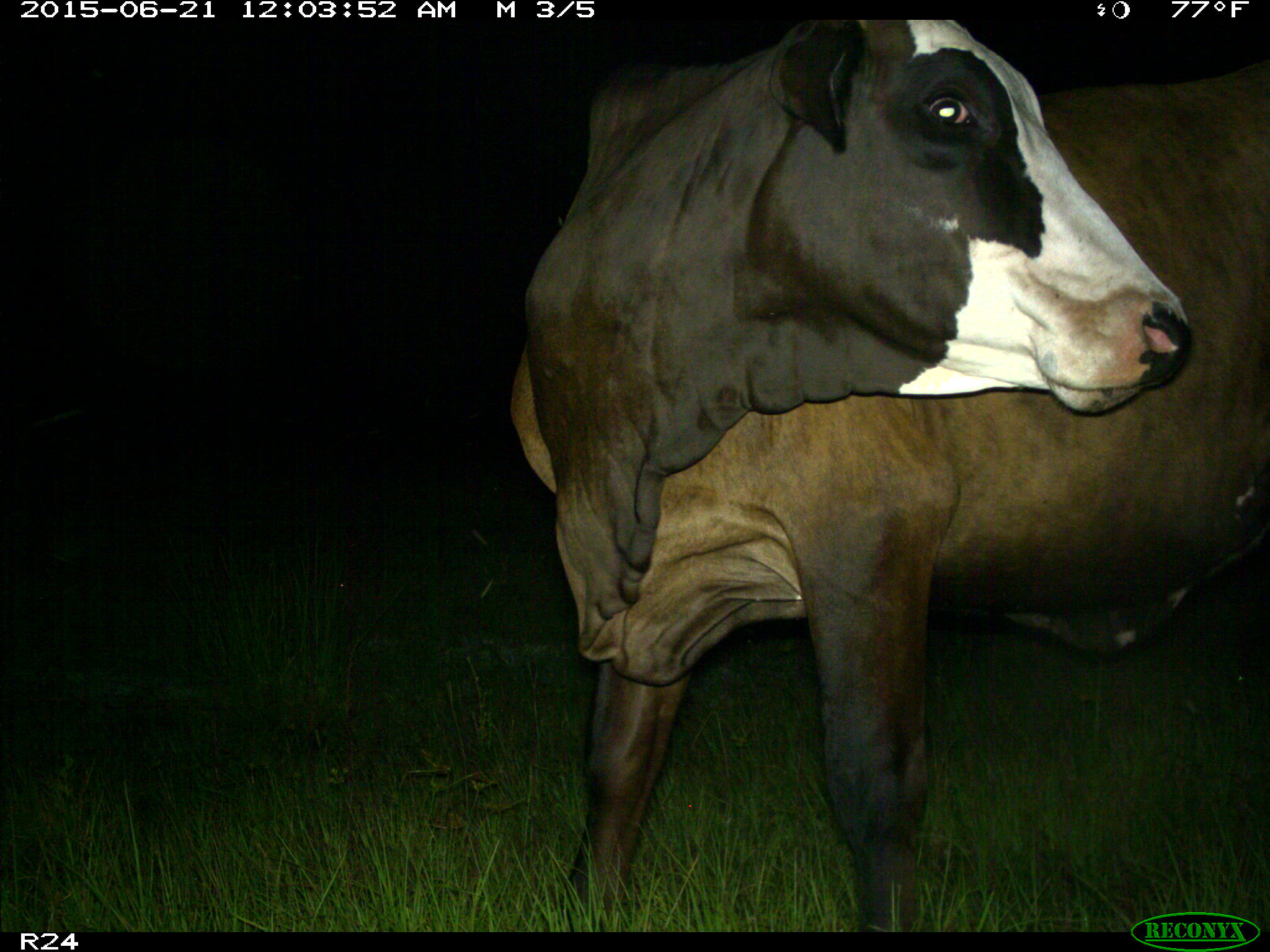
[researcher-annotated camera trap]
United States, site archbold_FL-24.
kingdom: Animalia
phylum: Chordata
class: Mammalia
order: Artiodactyla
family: Bovidae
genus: Bos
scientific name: Bos taurus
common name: domestic cow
Bos taurus (domestic cow).